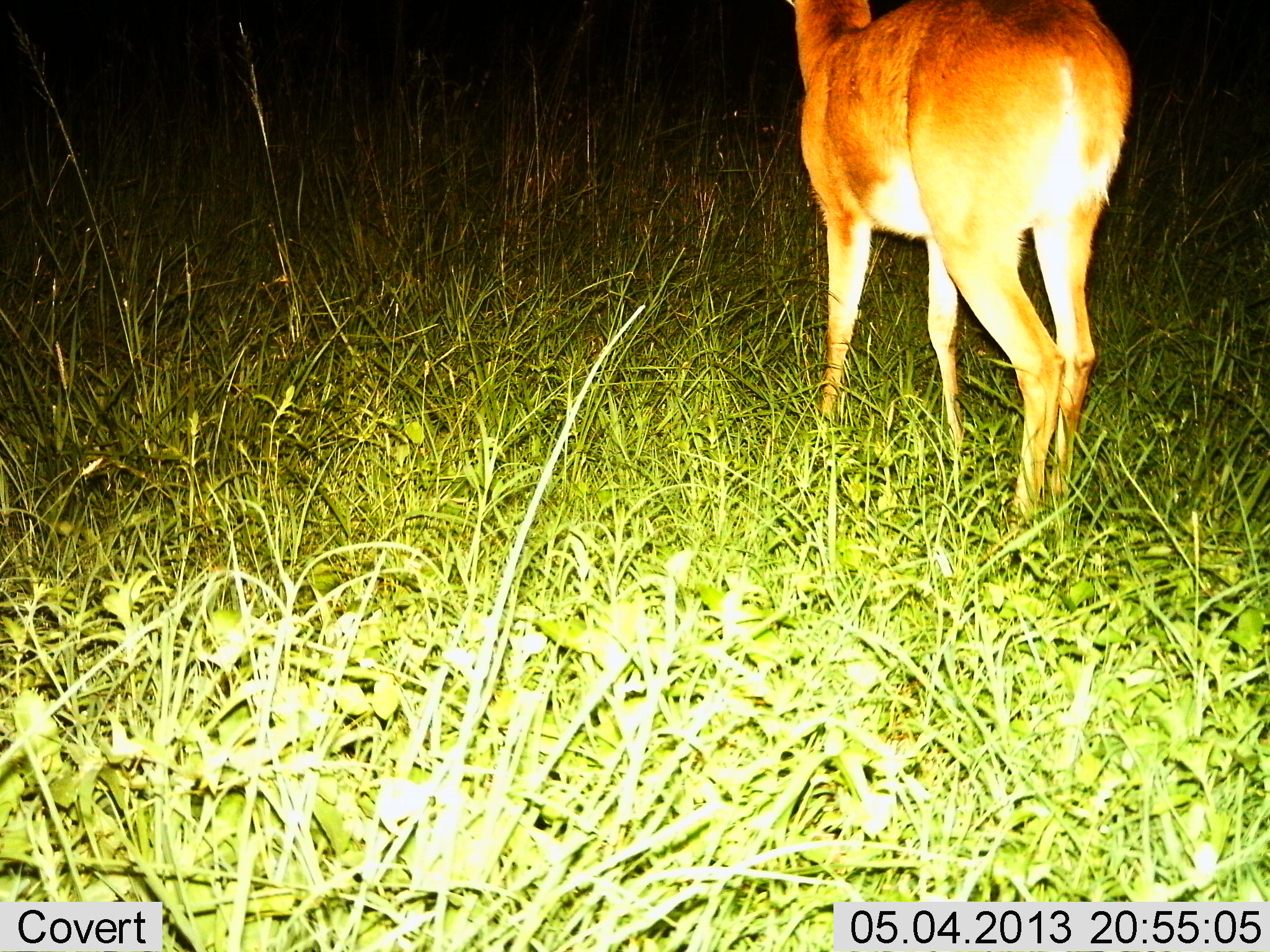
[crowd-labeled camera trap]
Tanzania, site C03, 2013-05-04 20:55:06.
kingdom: Animalia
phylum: Chordata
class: Mammalia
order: Artiodactyla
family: Bovidae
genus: Redunca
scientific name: Redunca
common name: reedbuck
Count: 1.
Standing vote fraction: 70%.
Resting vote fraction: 0%.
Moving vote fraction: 30%.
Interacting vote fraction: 0%.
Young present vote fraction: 0%.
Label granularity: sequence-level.